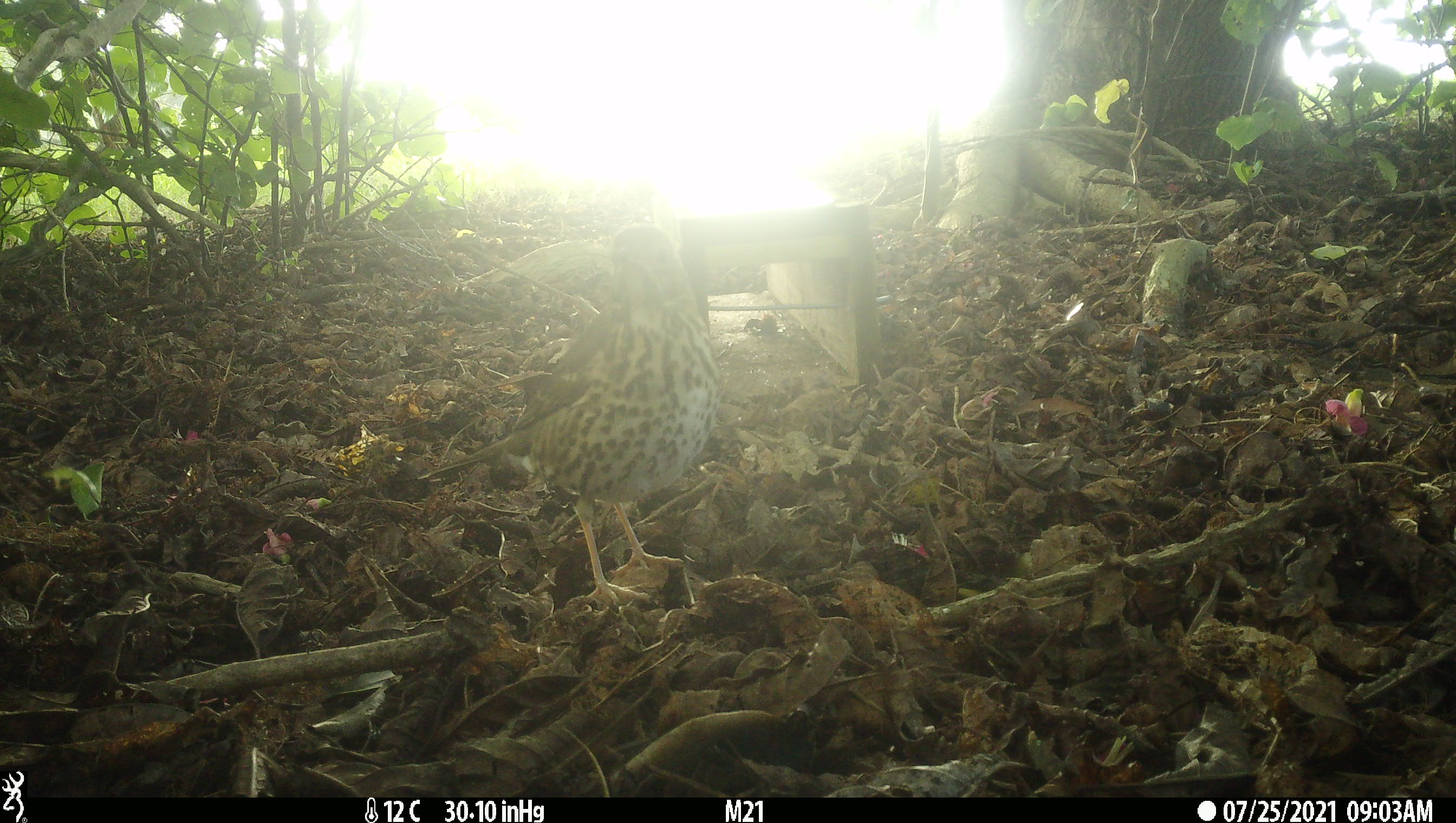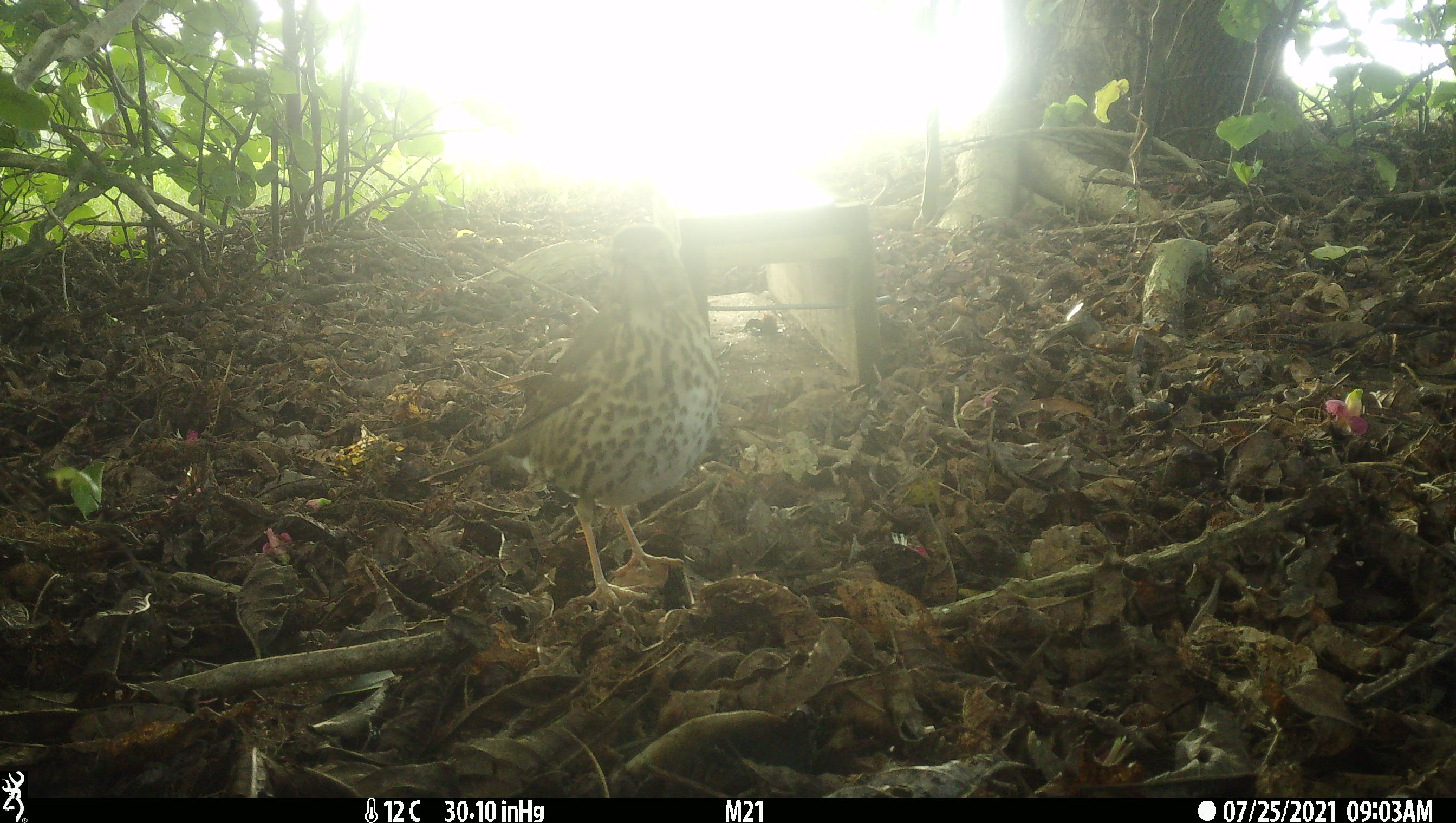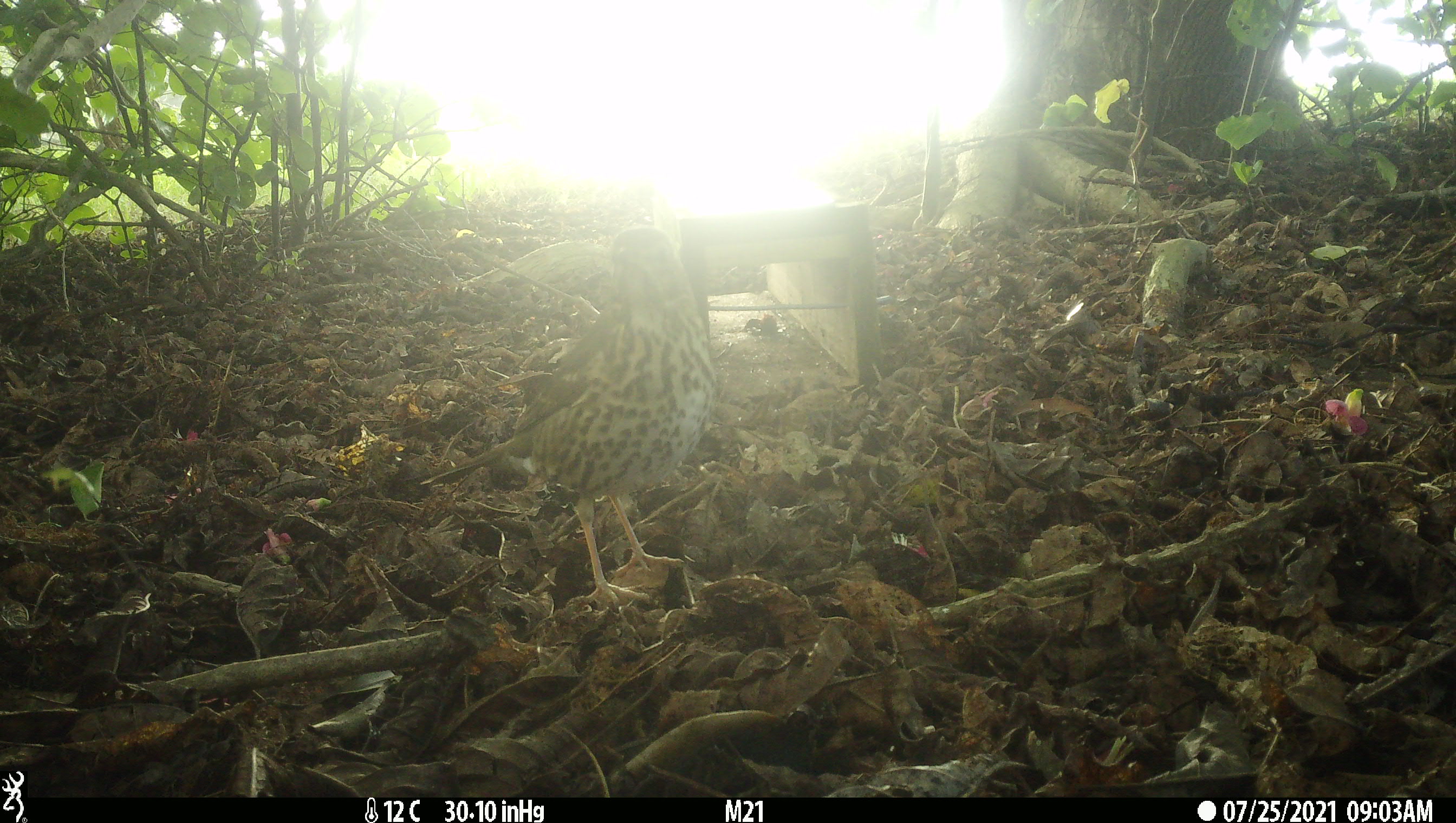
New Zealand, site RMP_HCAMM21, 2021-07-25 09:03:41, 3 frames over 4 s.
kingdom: Animalia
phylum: Chordata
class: Aves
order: Passeriformes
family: Turdidae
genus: Turdus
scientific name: Turdus philomelos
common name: song thrush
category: thrush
Thrush (song thrush) (Turdus philomelos).